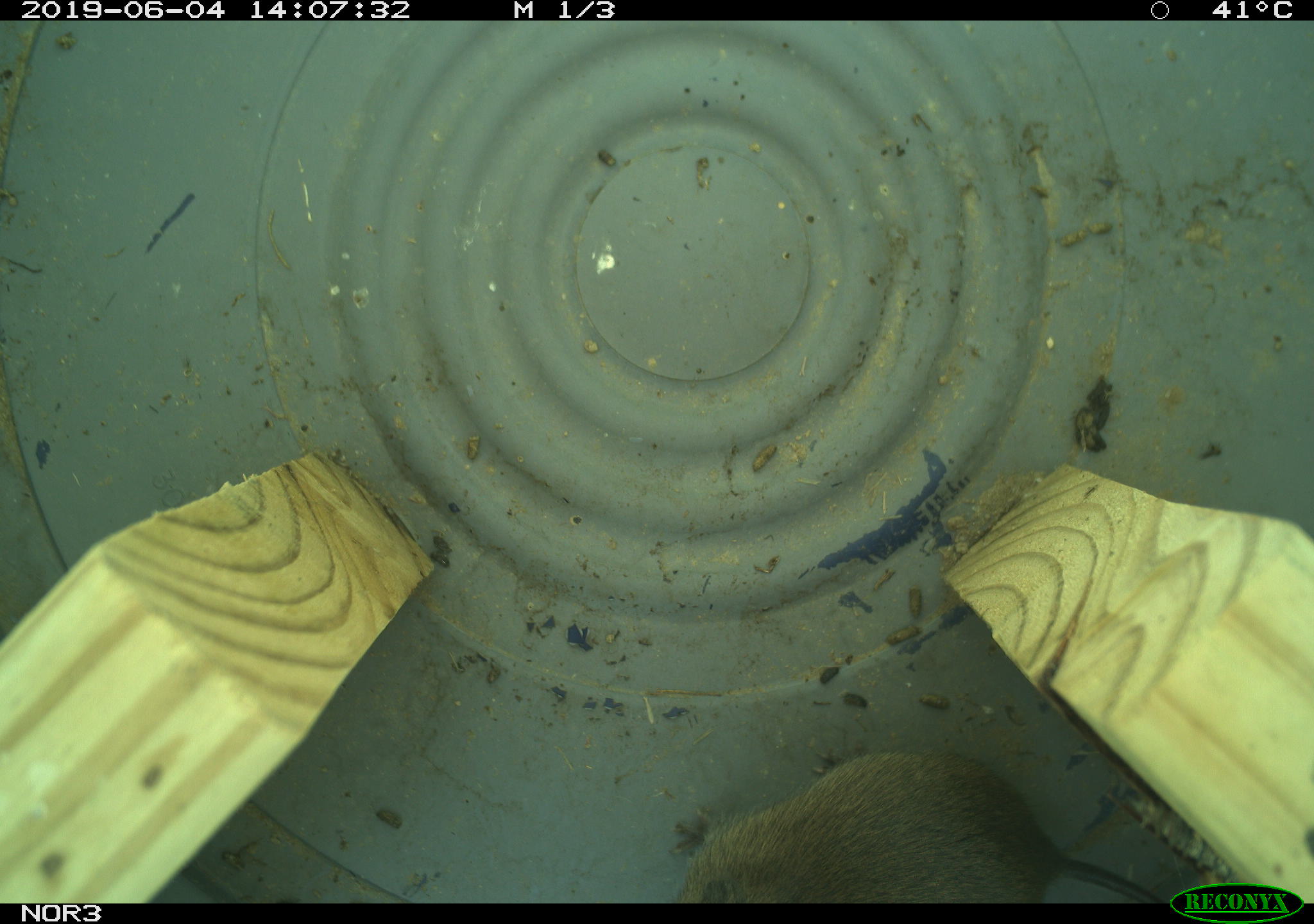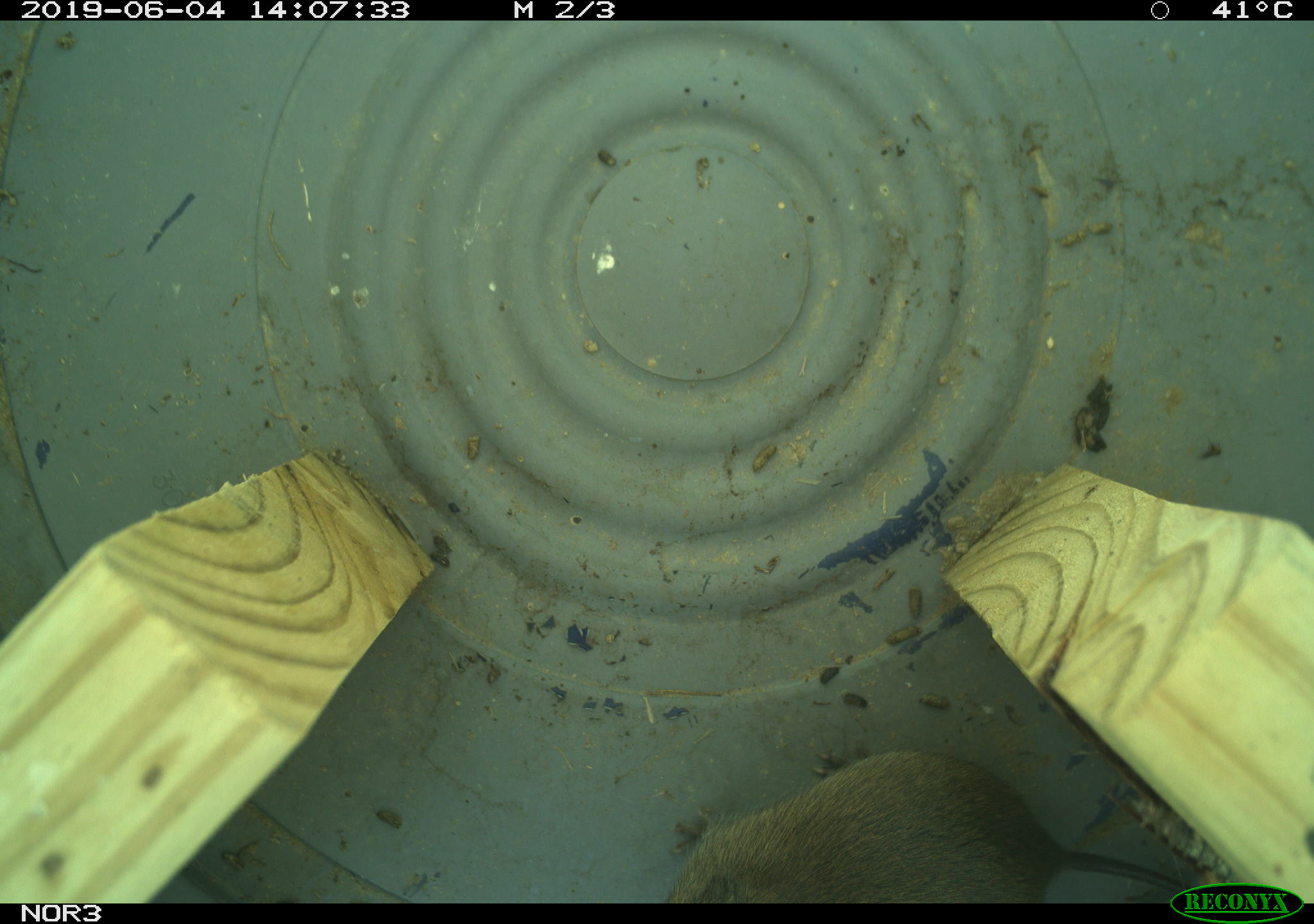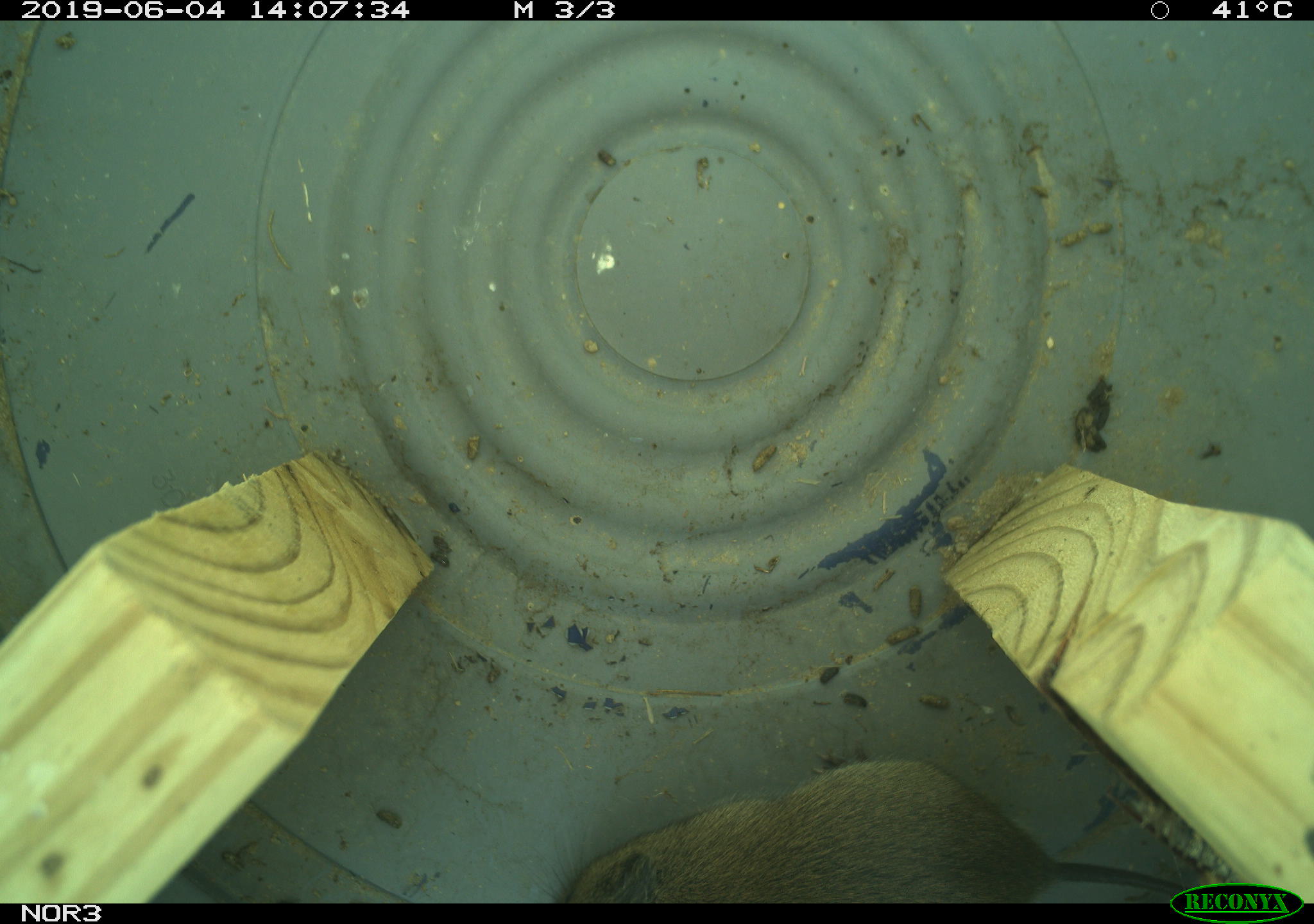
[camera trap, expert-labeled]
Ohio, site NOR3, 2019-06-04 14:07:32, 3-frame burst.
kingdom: Animalia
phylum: Chordata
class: Mammalia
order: Rodentia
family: Cricetidae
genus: Microtus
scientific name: Microtus pennsylvanicus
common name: meadow vole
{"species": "meadow vole (Microtus pennsylvanicus)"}